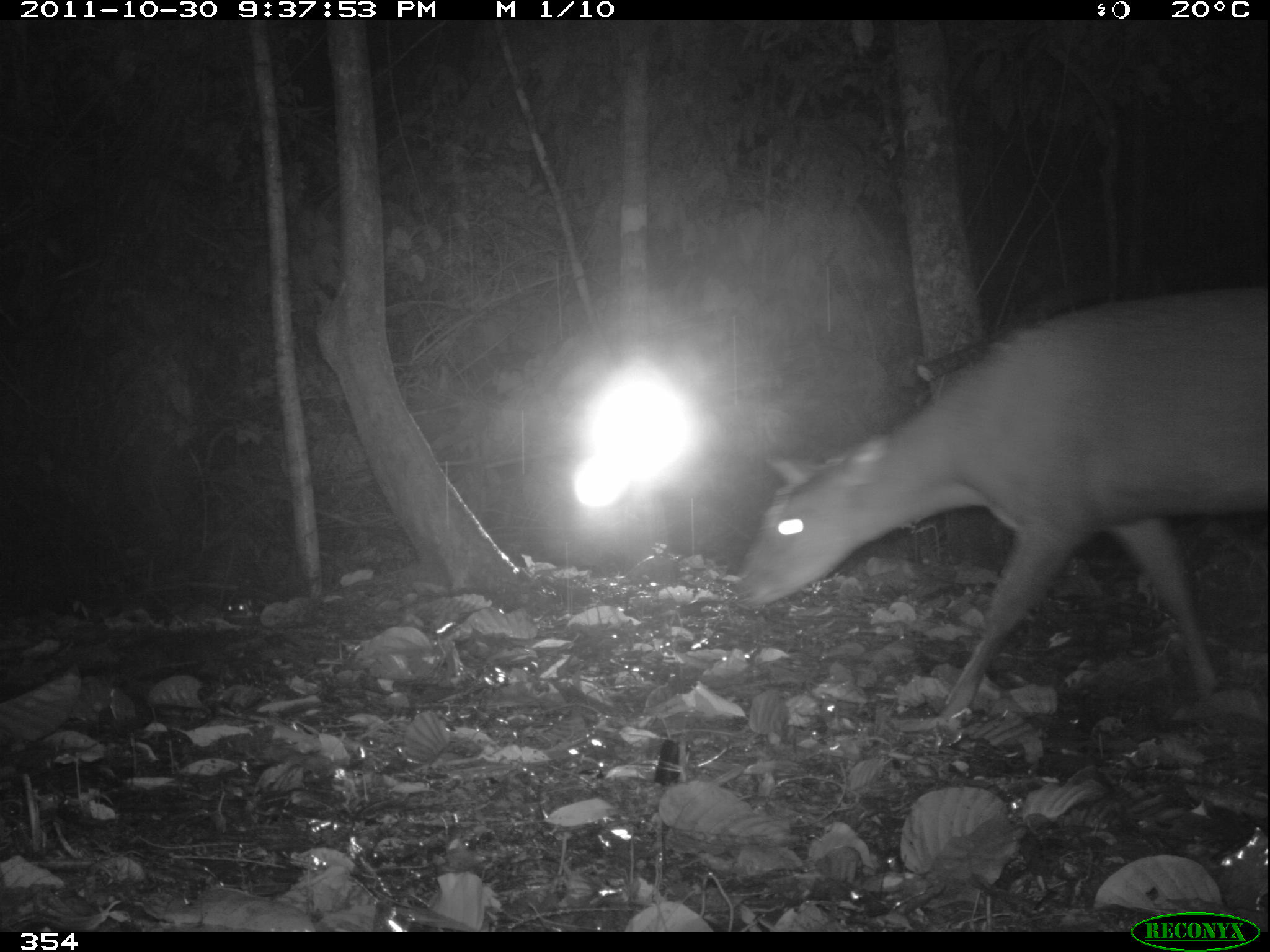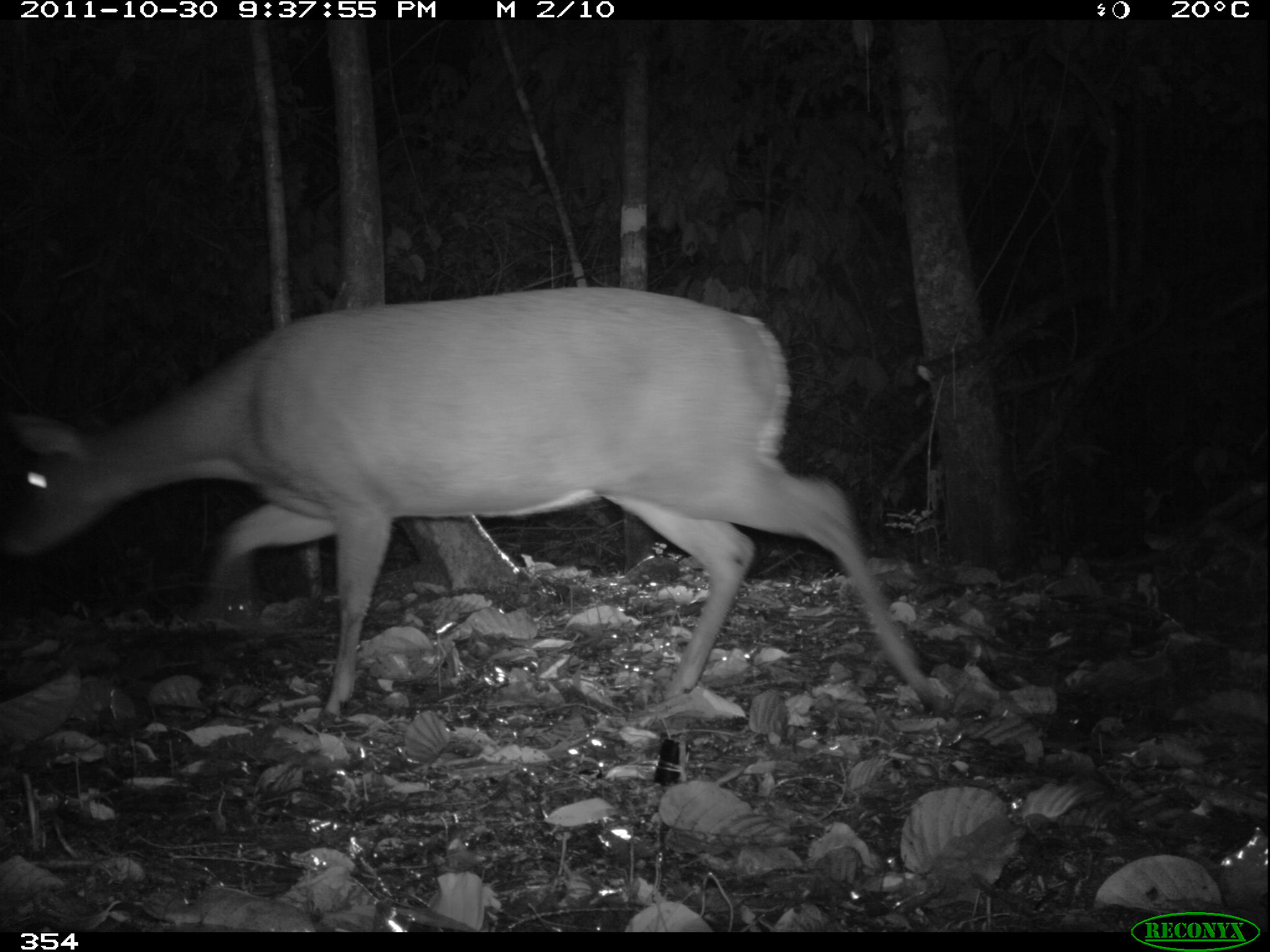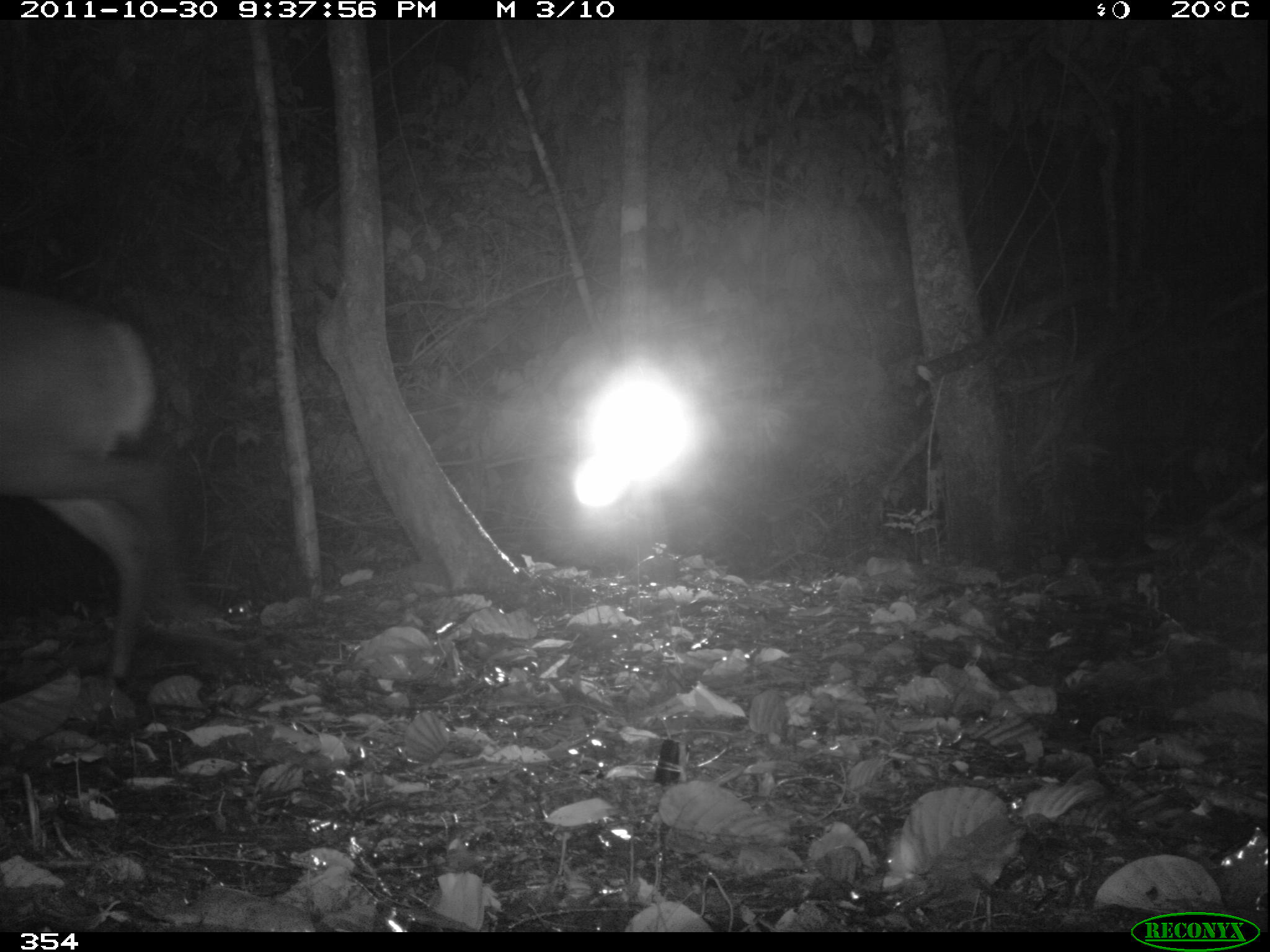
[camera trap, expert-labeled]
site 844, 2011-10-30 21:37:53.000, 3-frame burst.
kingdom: Animalia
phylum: Chordata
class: Mammalia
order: Artiodactyla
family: Cervidae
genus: Mazama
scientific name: Mazama americana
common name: red brocket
Mazama americana (red brocket).